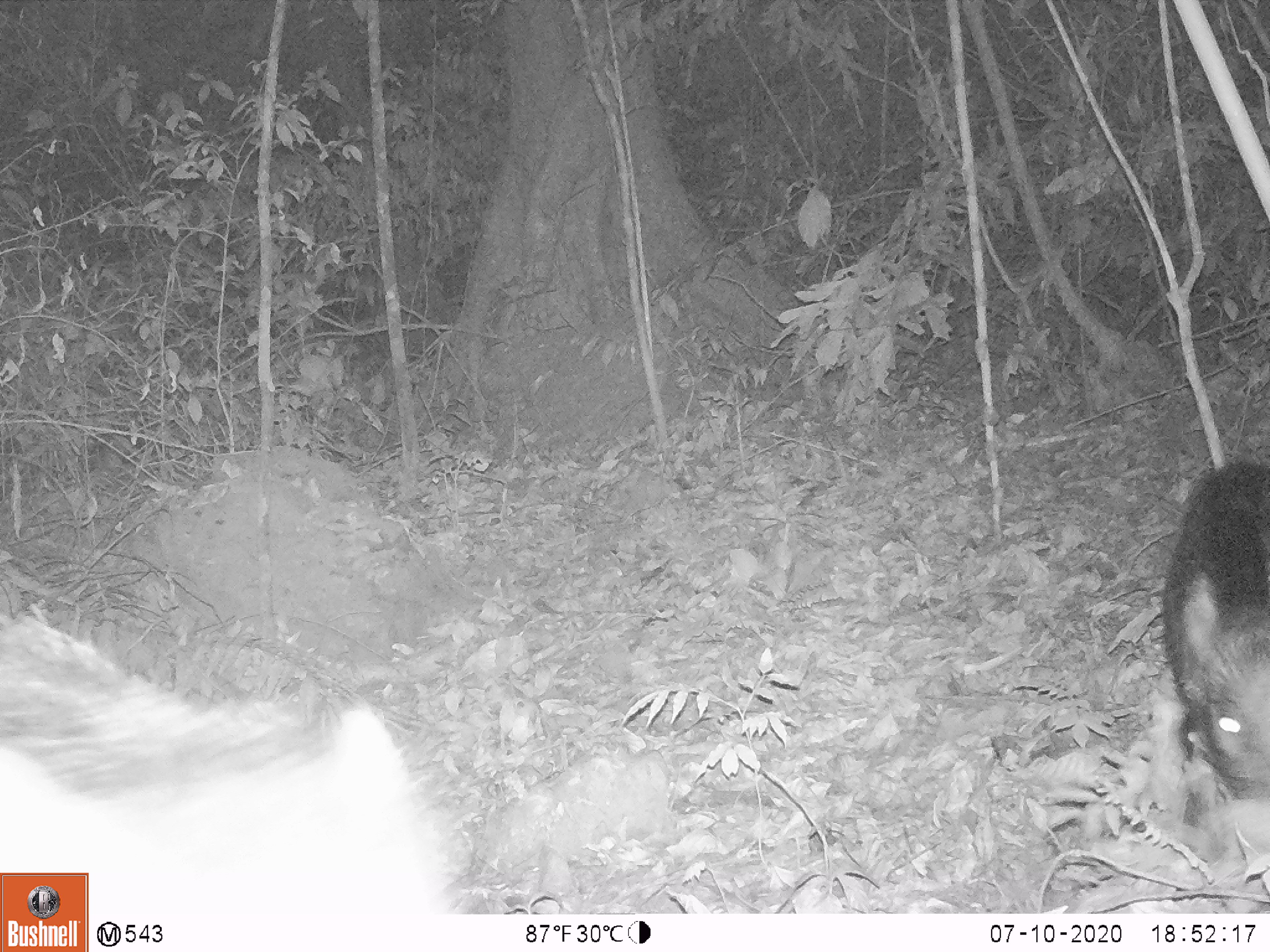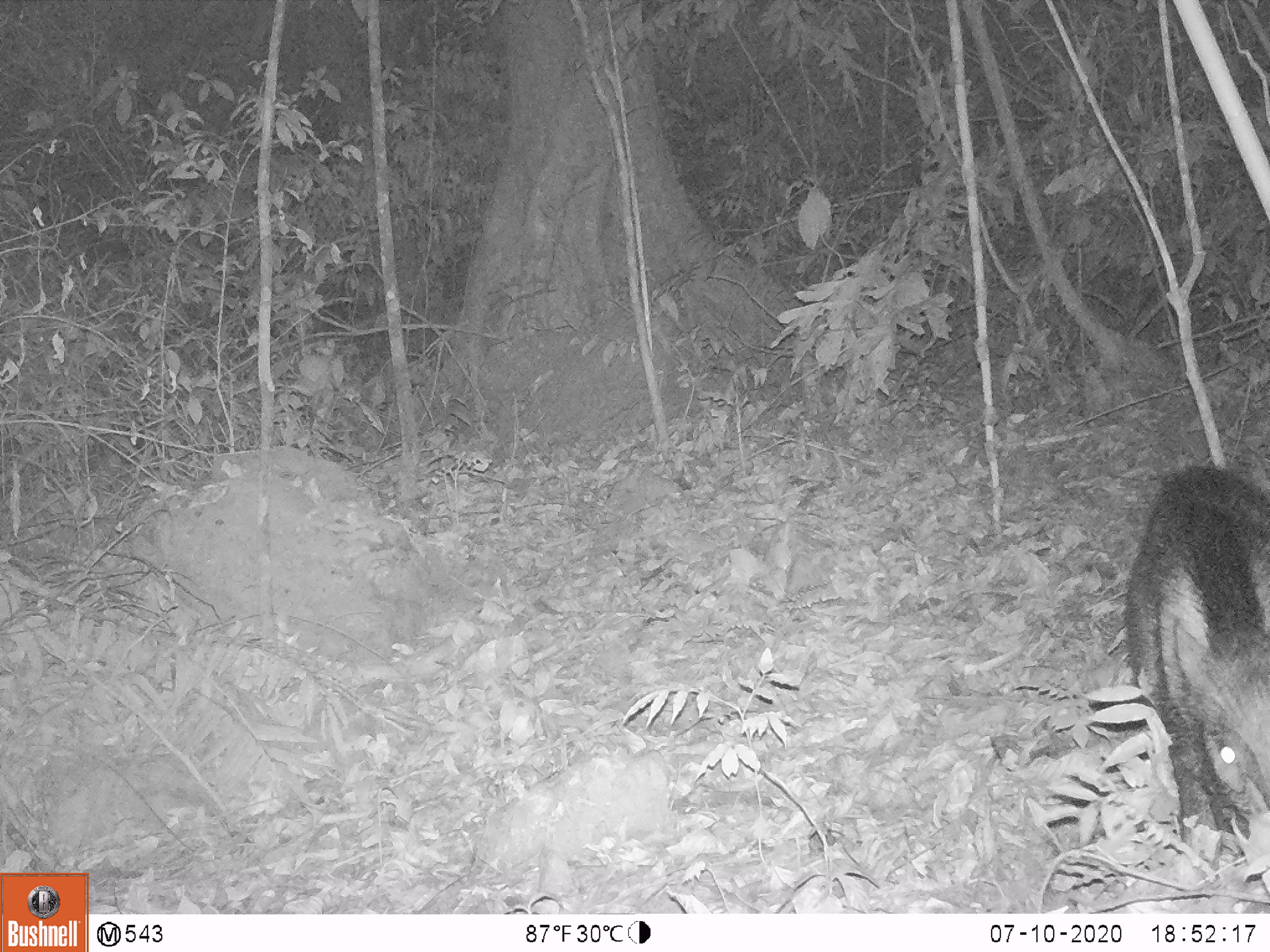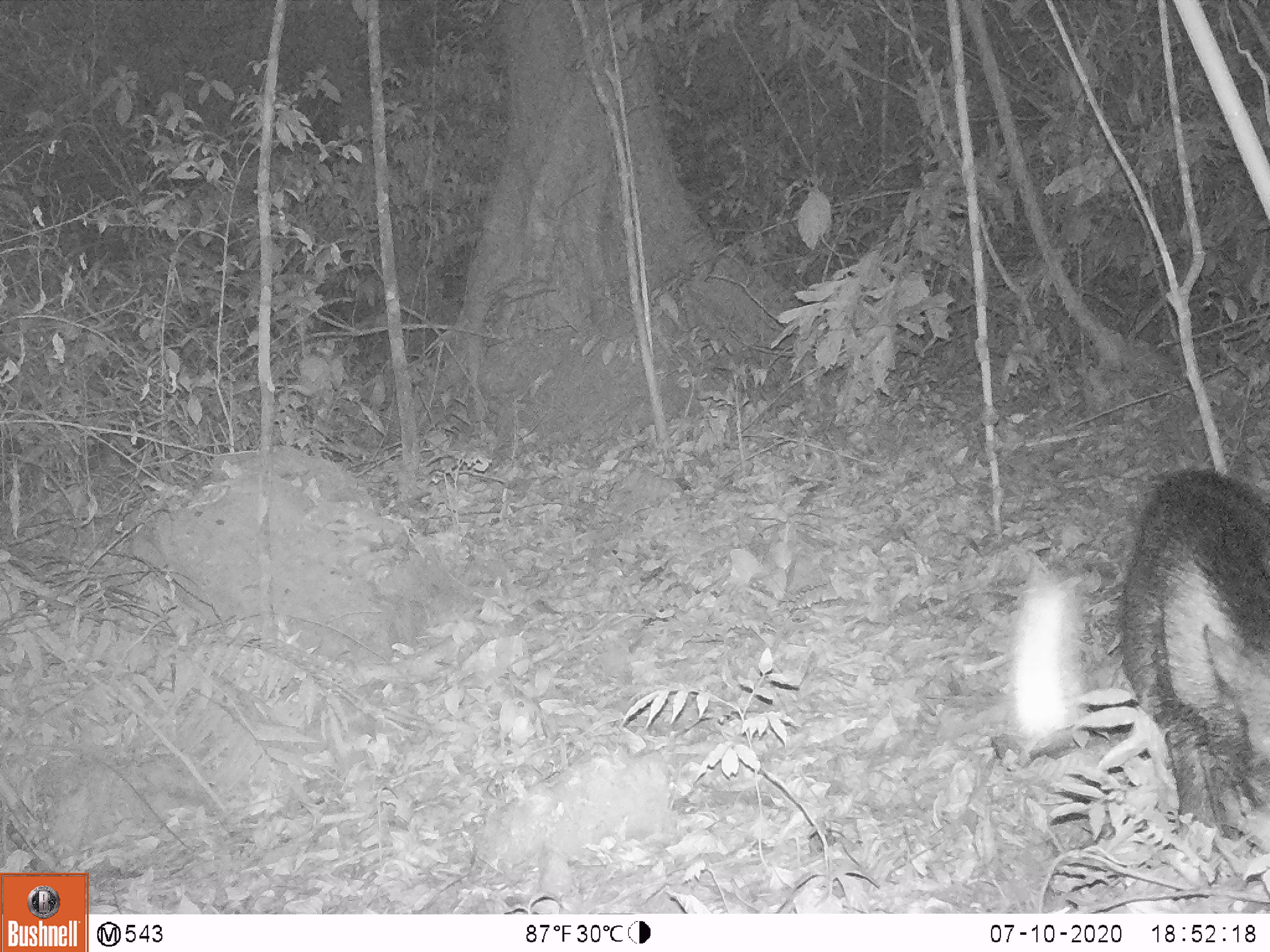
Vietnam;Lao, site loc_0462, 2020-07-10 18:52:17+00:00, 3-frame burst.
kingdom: Animalia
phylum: Chordata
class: Mammalia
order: Artiodactyla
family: Suidae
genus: Sus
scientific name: Sus scrofa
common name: eurasian wild pig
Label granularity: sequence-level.